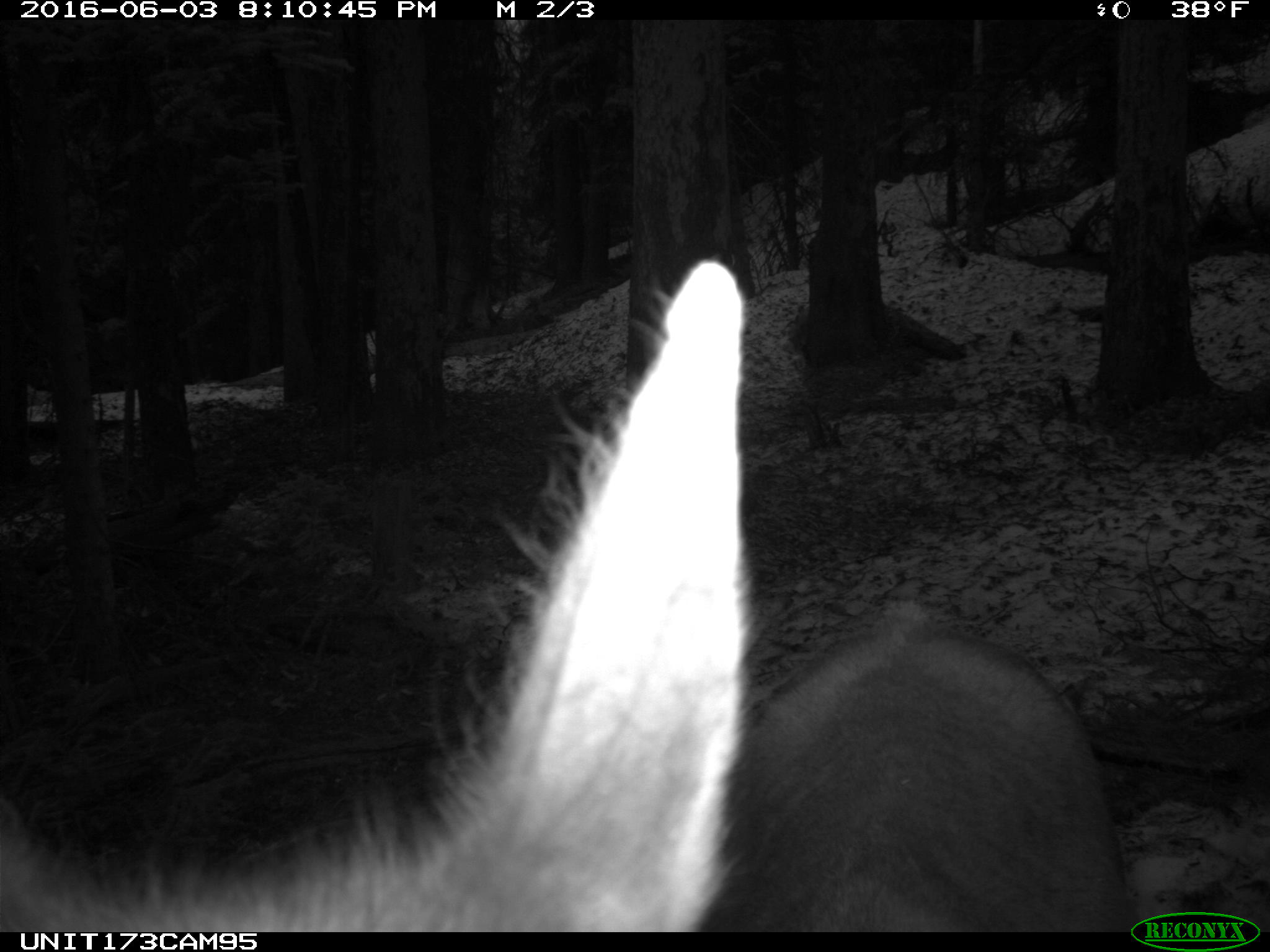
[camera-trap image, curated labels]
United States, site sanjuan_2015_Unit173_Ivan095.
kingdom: Animalia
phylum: Chordata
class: Mammalia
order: Artiodactyla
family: Cervidae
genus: Cervus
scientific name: Cervus elaphus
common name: red deer